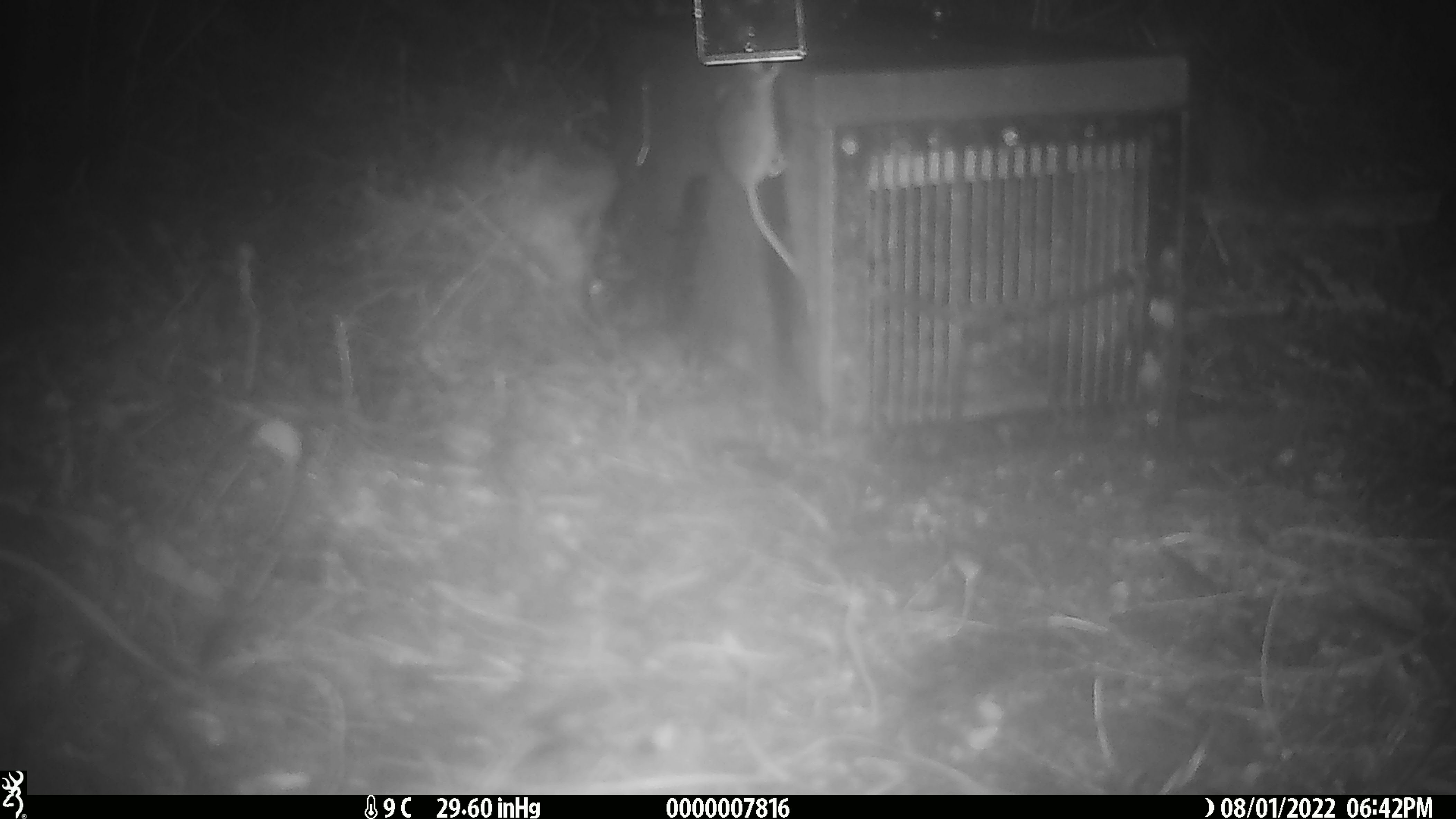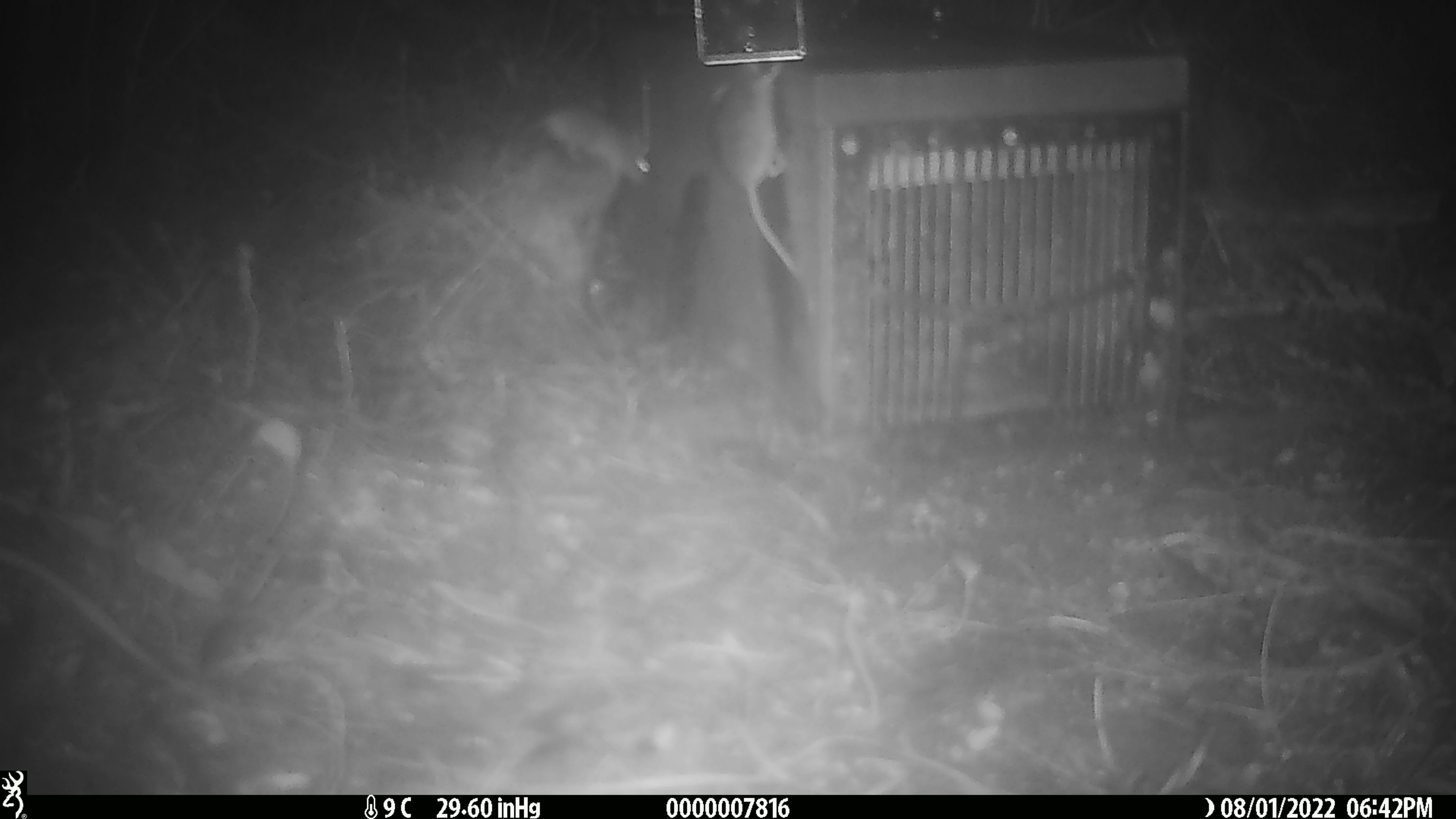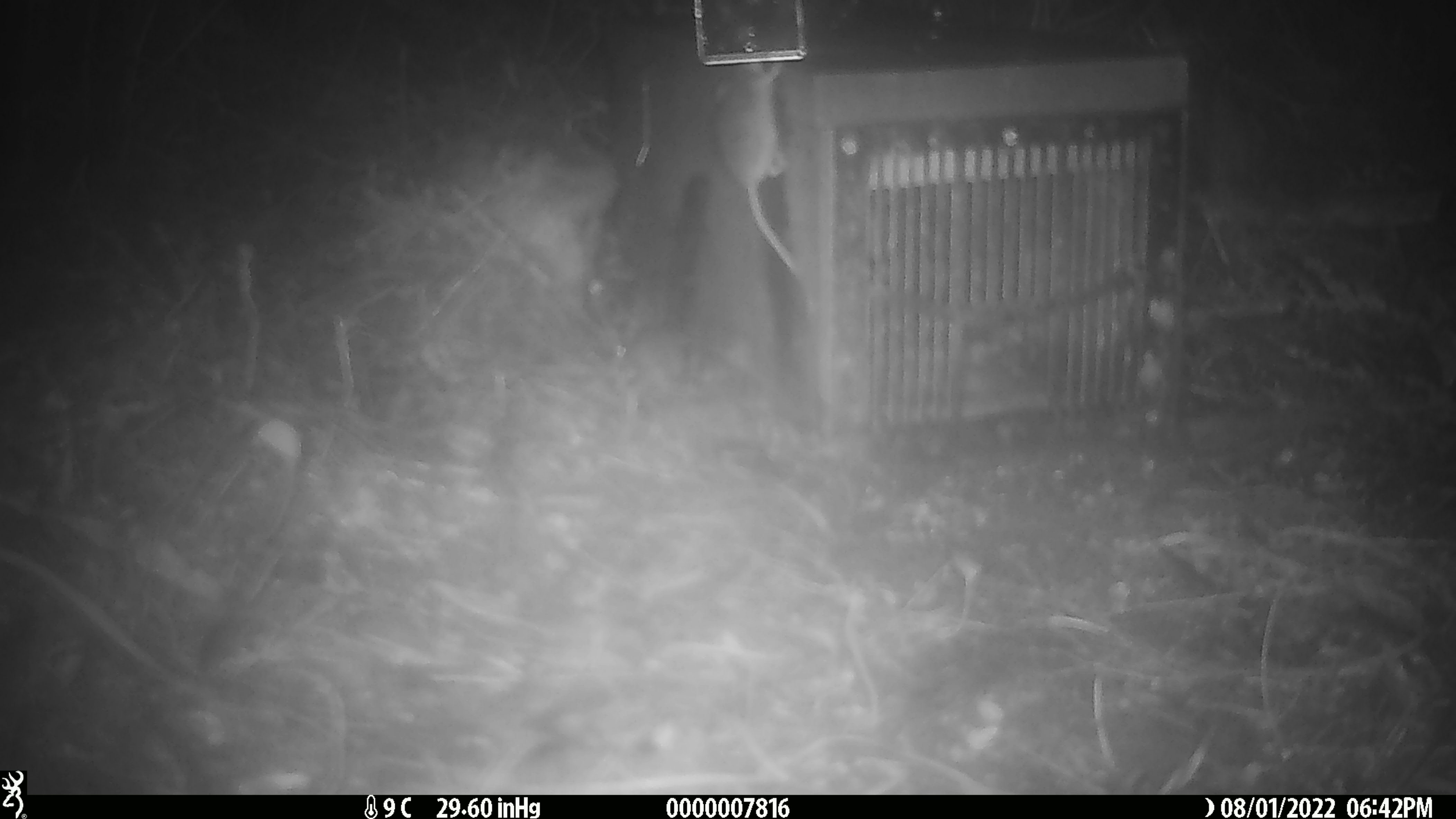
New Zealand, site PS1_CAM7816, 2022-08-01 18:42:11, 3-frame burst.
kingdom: Animalia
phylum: Chordata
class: Mammalia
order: Rodentia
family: Muridae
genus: Mus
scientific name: Mus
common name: mouse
Mouse (Mus).